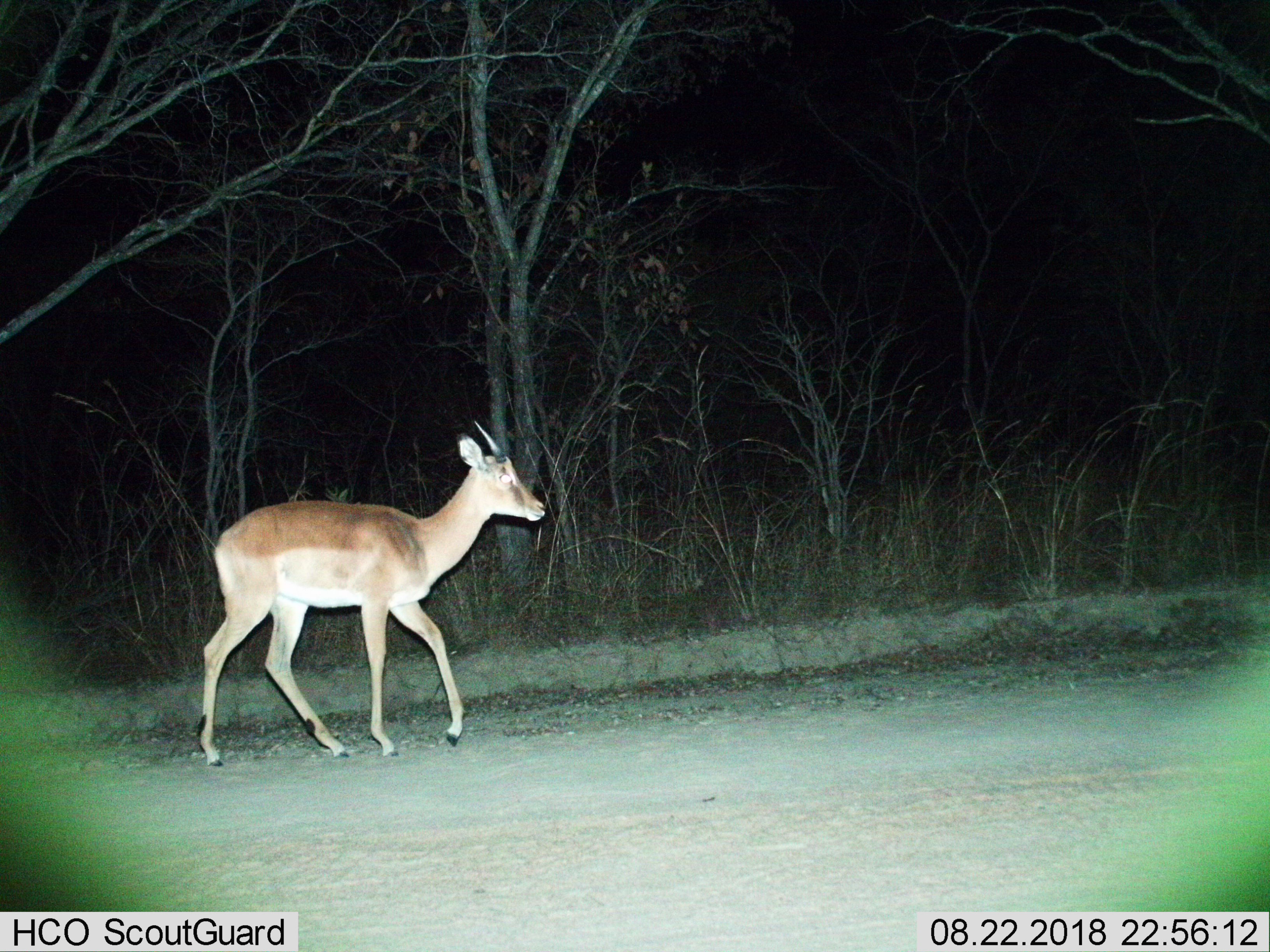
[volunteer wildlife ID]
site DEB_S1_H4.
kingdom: Animalia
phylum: Chordata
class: Mammalia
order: Artiodactyla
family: Bovidae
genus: Aepyceros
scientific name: Aepyceros melampus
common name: impala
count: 1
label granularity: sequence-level